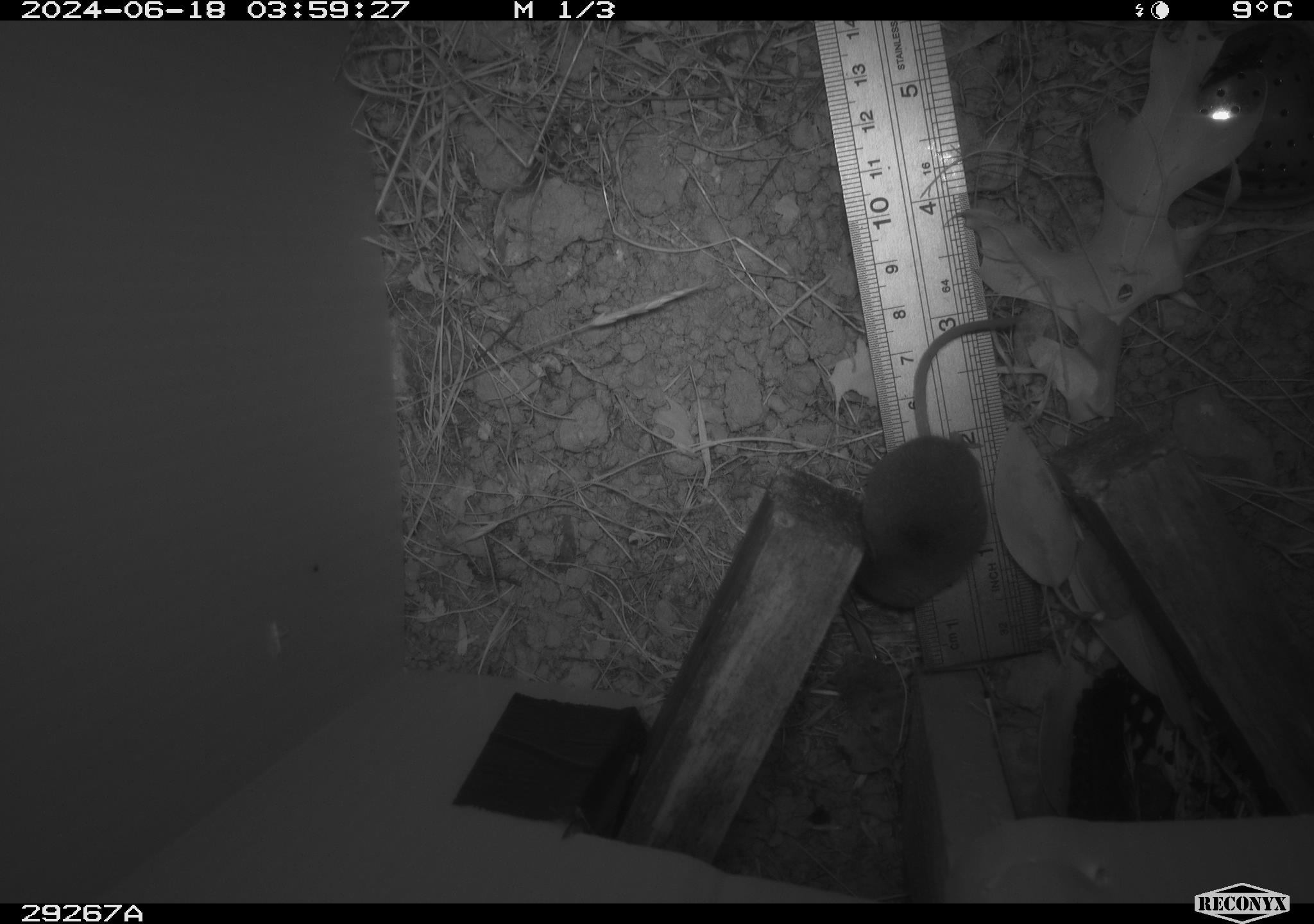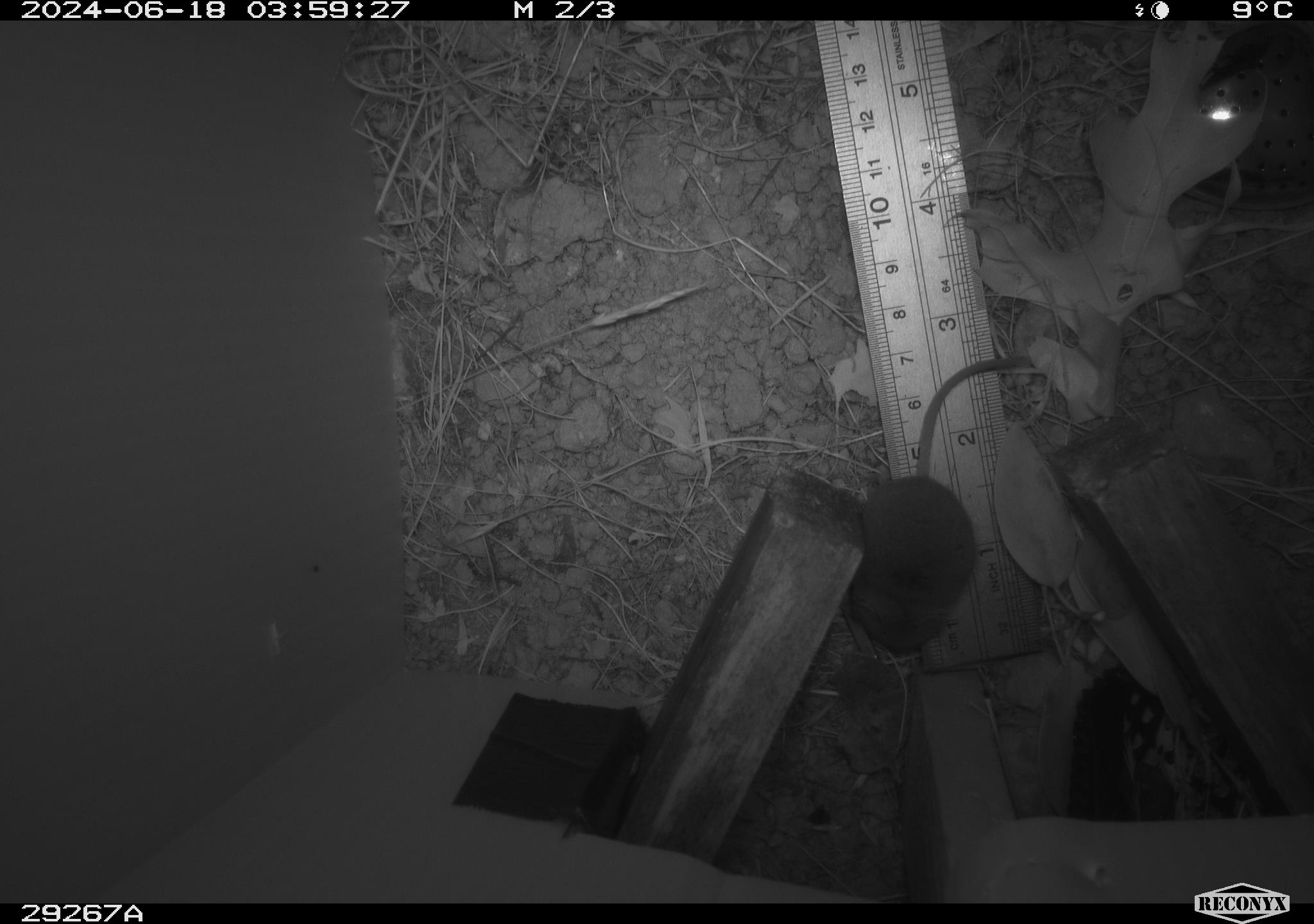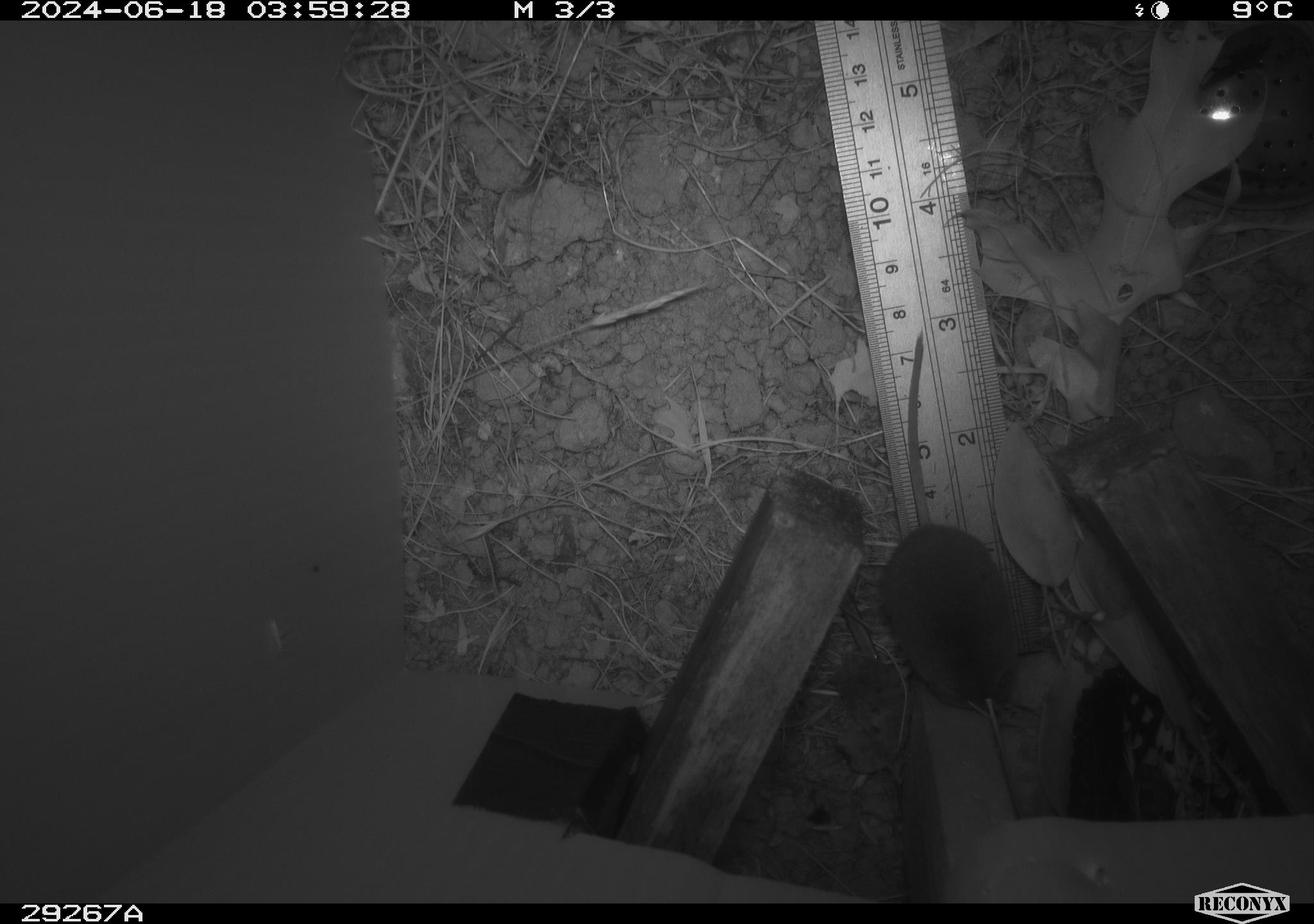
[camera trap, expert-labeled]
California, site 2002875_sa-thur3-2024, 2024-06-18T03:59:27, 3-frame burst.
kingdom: Animalia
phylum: Chordata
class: Mammalia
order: Eulipotyphla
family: Soricidae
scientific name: Soricidae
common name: shrews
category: soricidae family